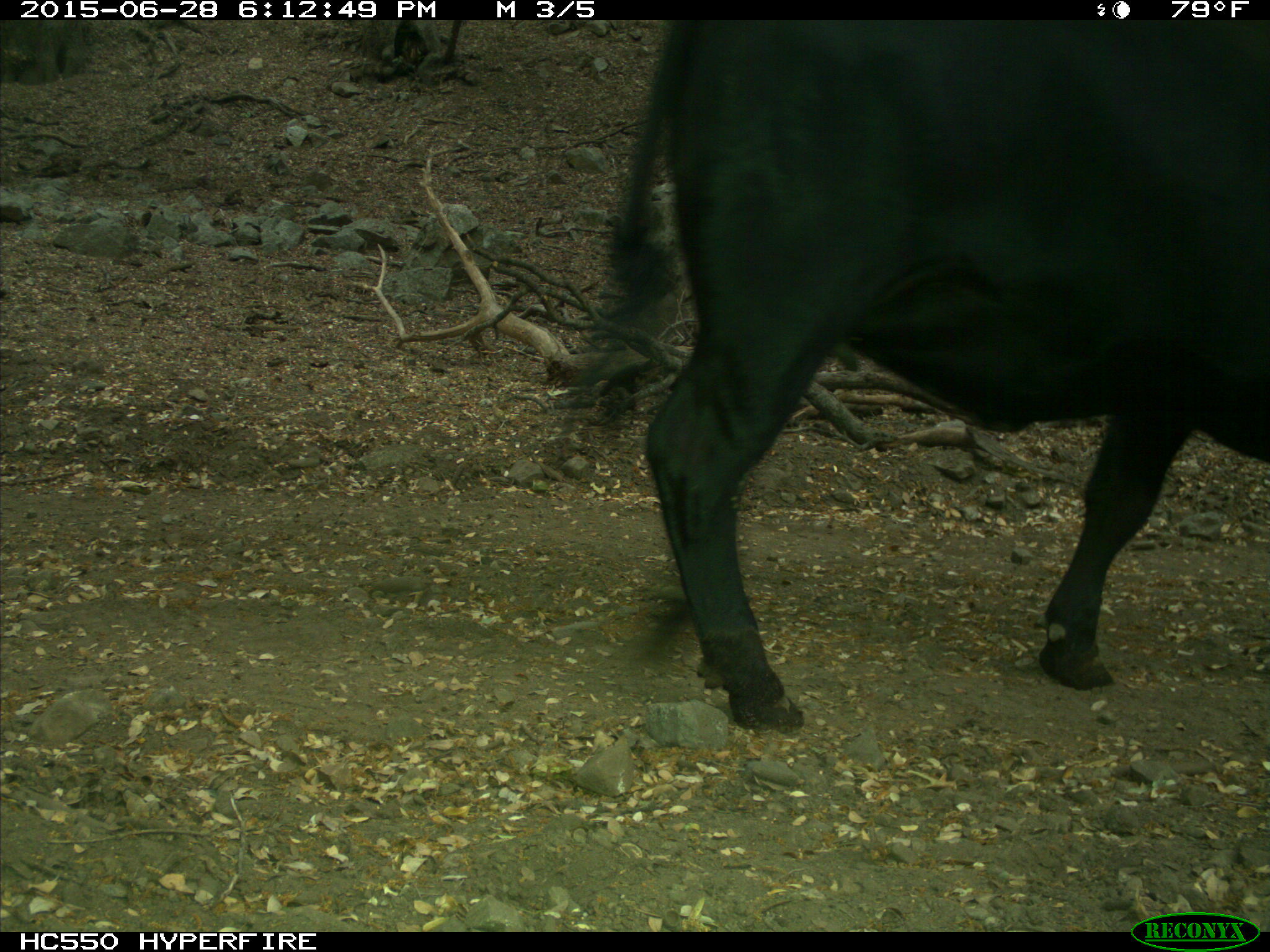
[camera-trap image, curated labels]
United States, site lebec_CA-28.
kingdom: Animalia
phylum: Chordata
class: Mammalia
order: Artiodactyla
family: Bovidae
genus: Bos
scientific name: Bos taurus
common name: domestic cow